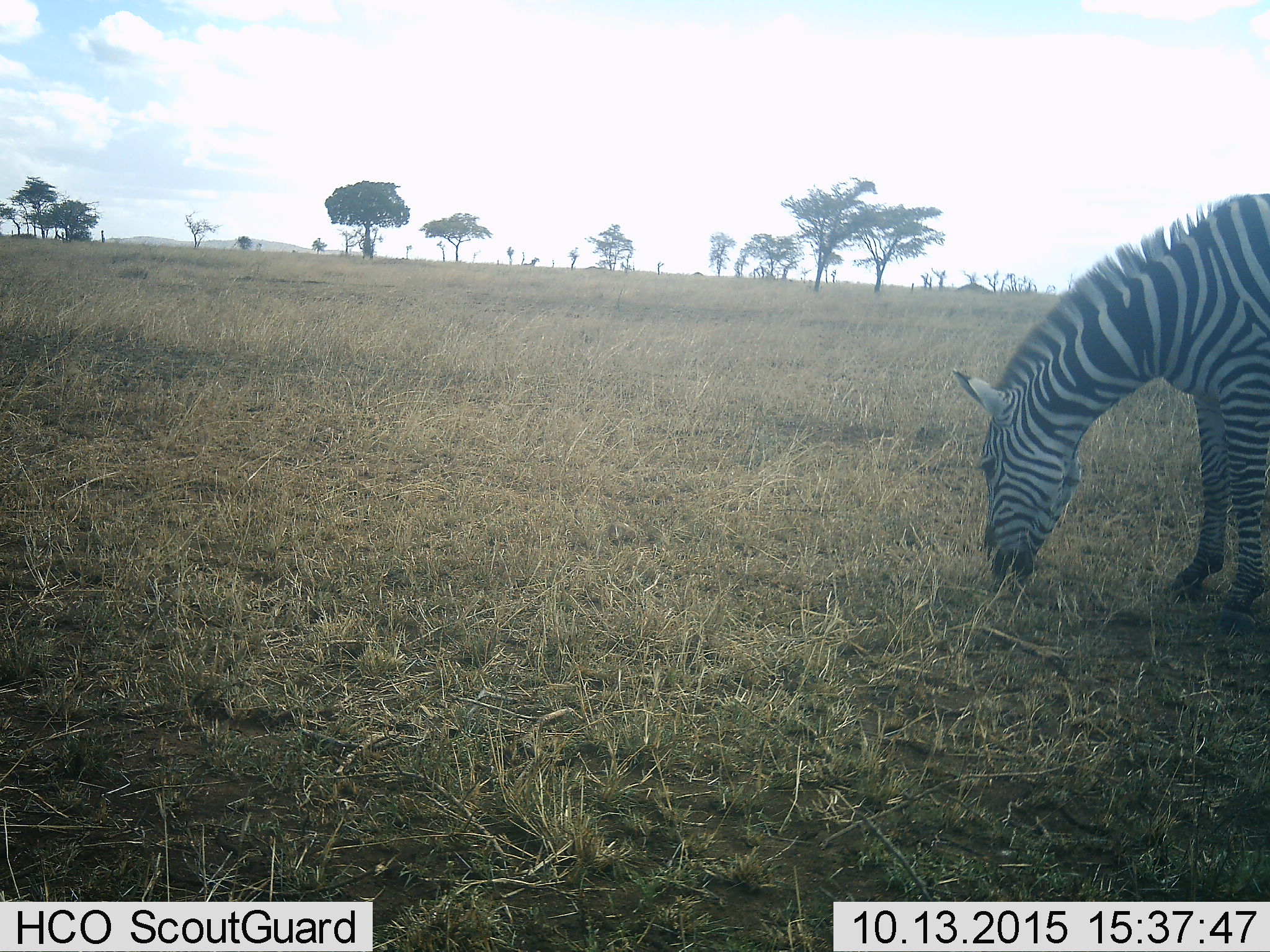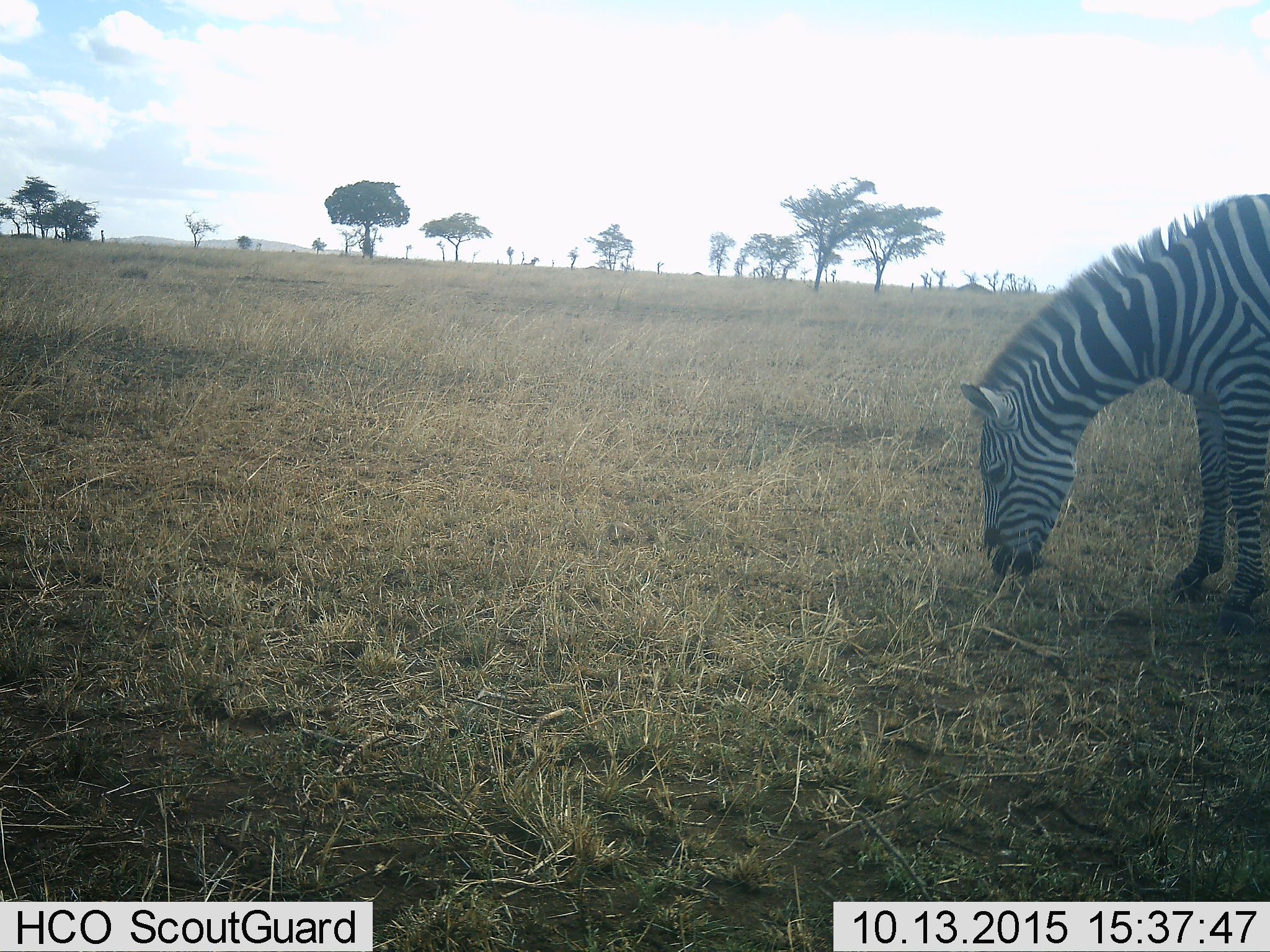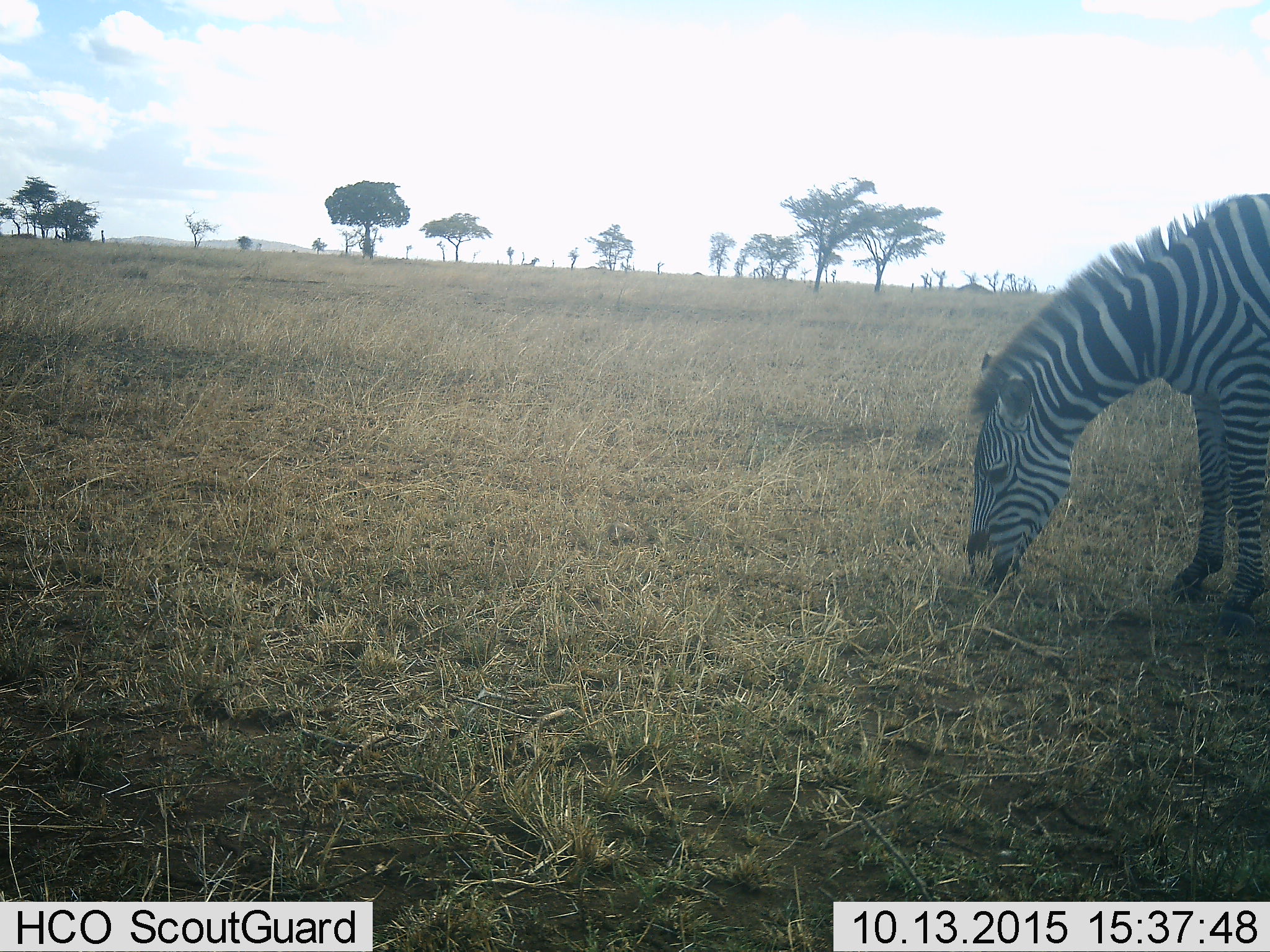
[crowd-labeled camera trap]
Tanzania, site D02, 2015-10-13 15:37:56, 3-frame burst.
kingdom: Animalia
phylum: Chordata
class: Mammalia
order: Perissodactyla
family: Equidae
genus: Equus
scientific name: Equus quagga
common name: plains zebra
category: zebra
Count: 1.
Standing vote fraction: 20%.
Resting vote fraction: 0%.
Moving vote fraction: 0%.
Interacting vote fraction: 7%.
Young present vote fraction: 0%.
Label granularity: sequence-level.